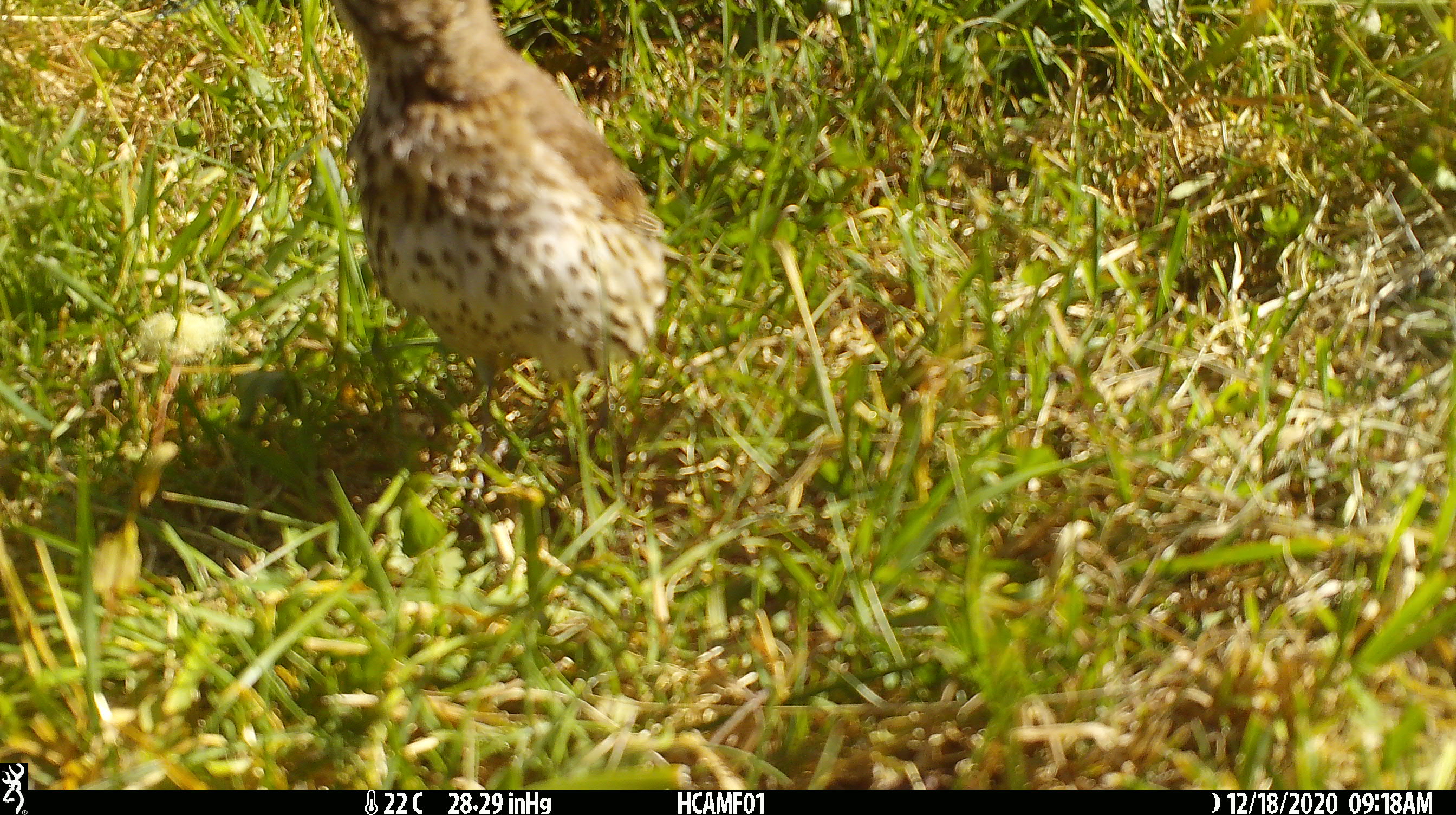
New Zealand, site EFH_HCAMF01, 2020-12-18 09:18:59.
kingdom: Animalia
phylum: Chordata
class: Aves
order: Passeriformes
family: Turdidae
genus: Turdus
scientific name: Turdus philomelos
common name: song thrush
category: thrush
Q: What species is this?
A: Thrush (song thrush) (Turdus philomelos).